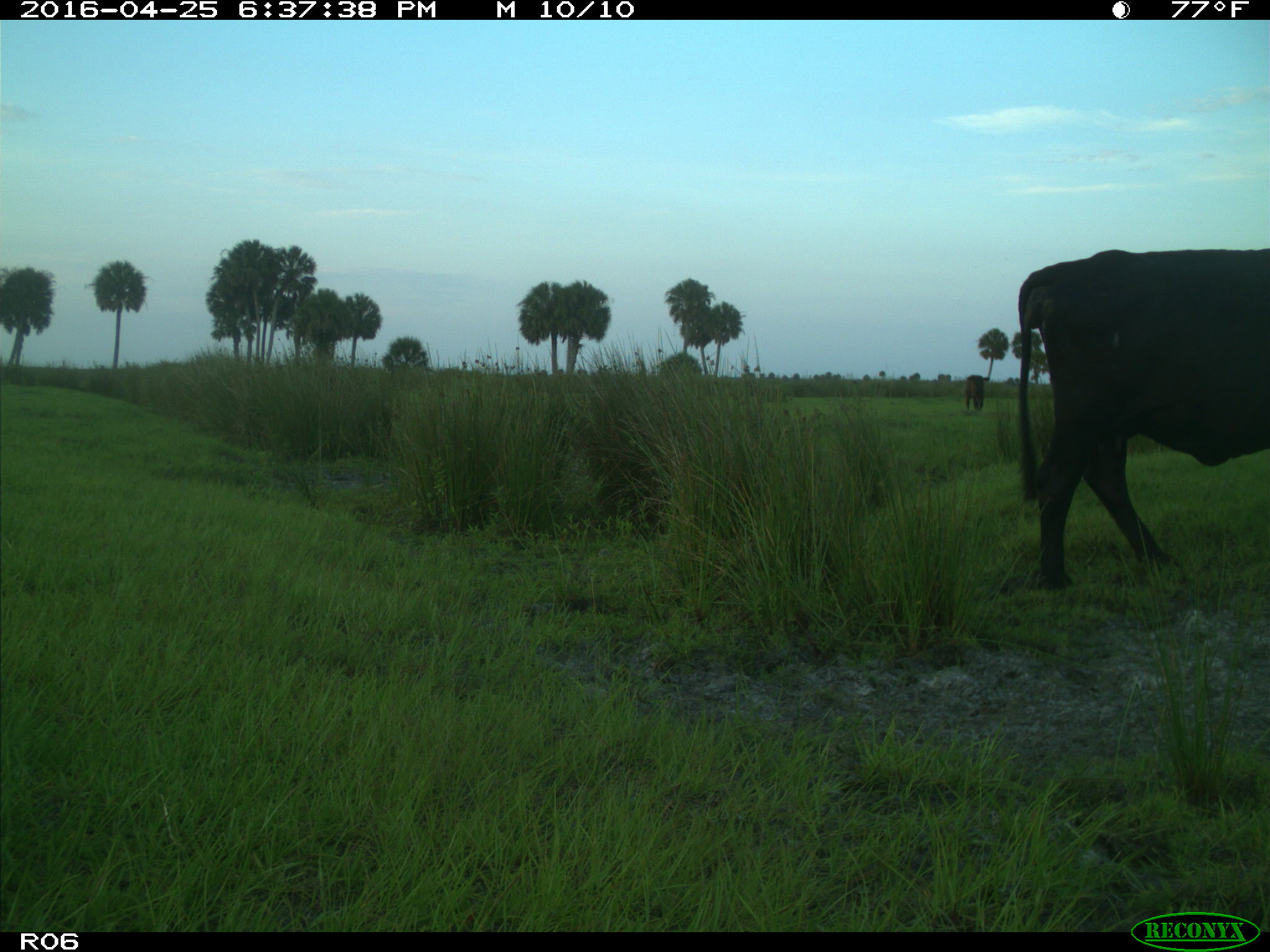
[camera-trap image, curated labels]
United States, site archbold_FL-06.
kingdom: Animalia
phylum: Chordata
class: Mammalia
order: Artiodactyla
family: Bovidae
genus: Bos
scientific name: Bos taurus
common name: domestic cow